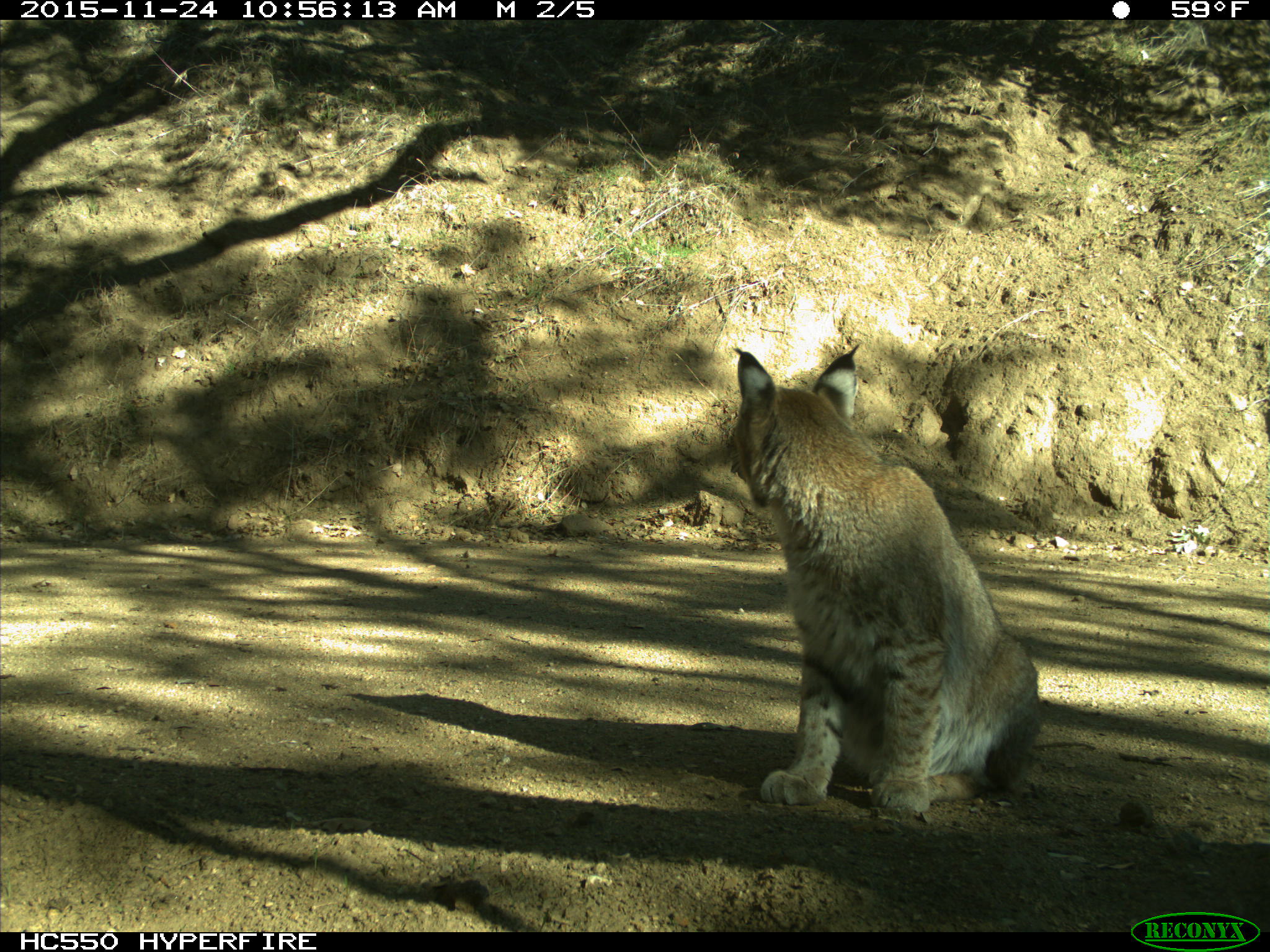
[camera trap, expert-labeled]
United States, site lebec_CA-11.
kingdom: Animalia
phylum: Chordata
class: Mammalia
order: Carnivora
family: Felidae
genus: Lynx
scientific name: Lynx rufus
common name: bobcat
Lynx rufus (bobcat).